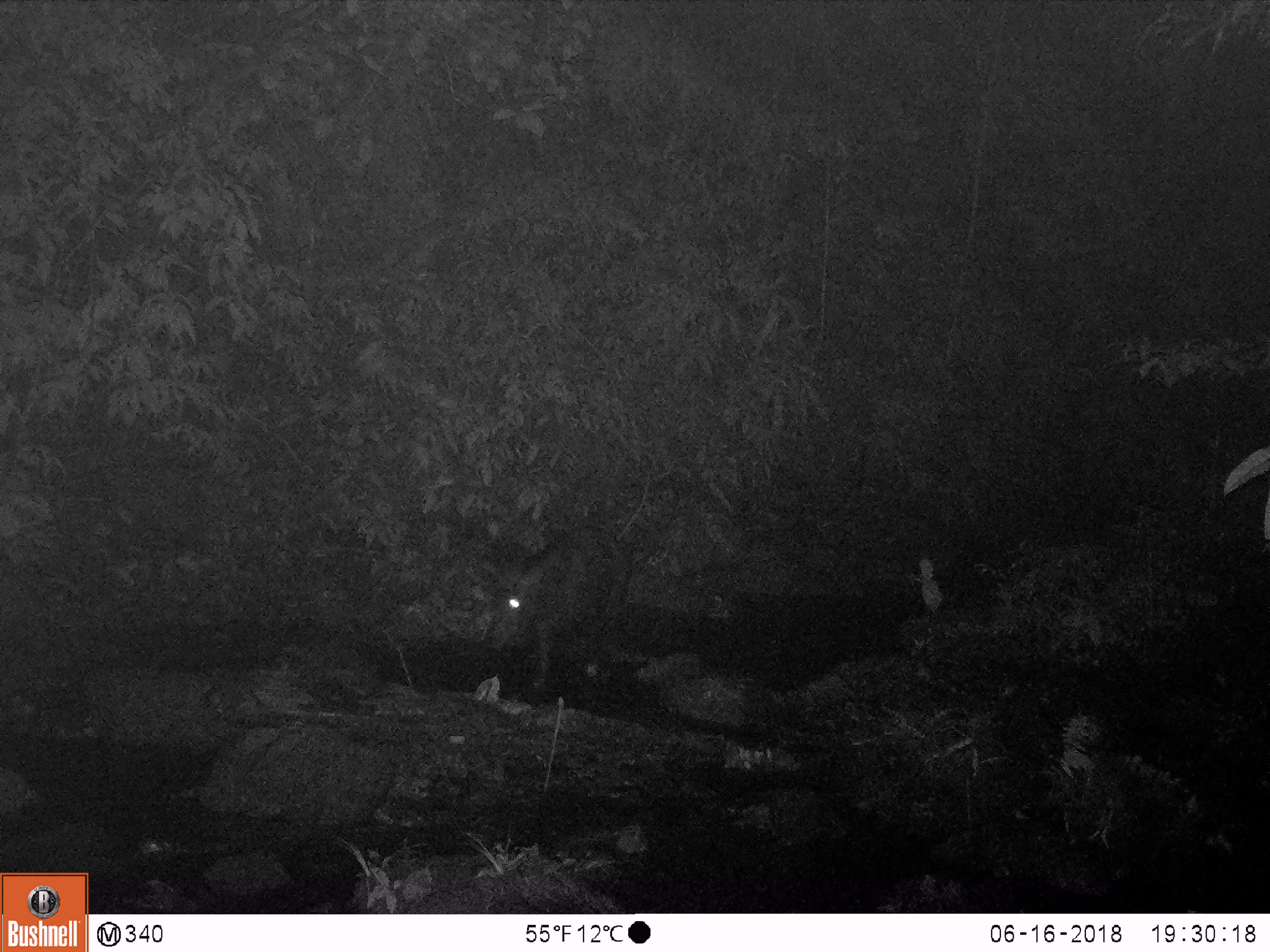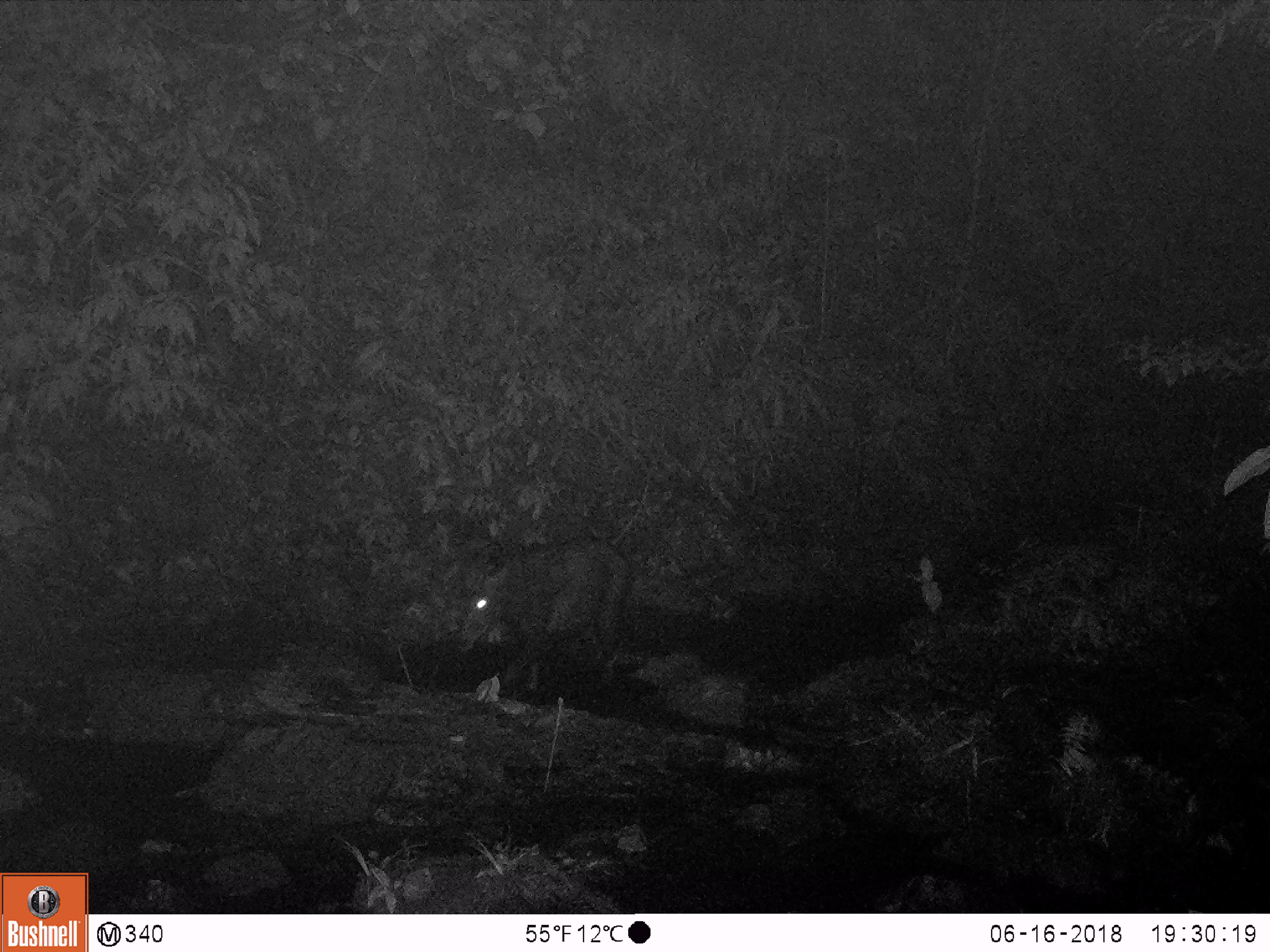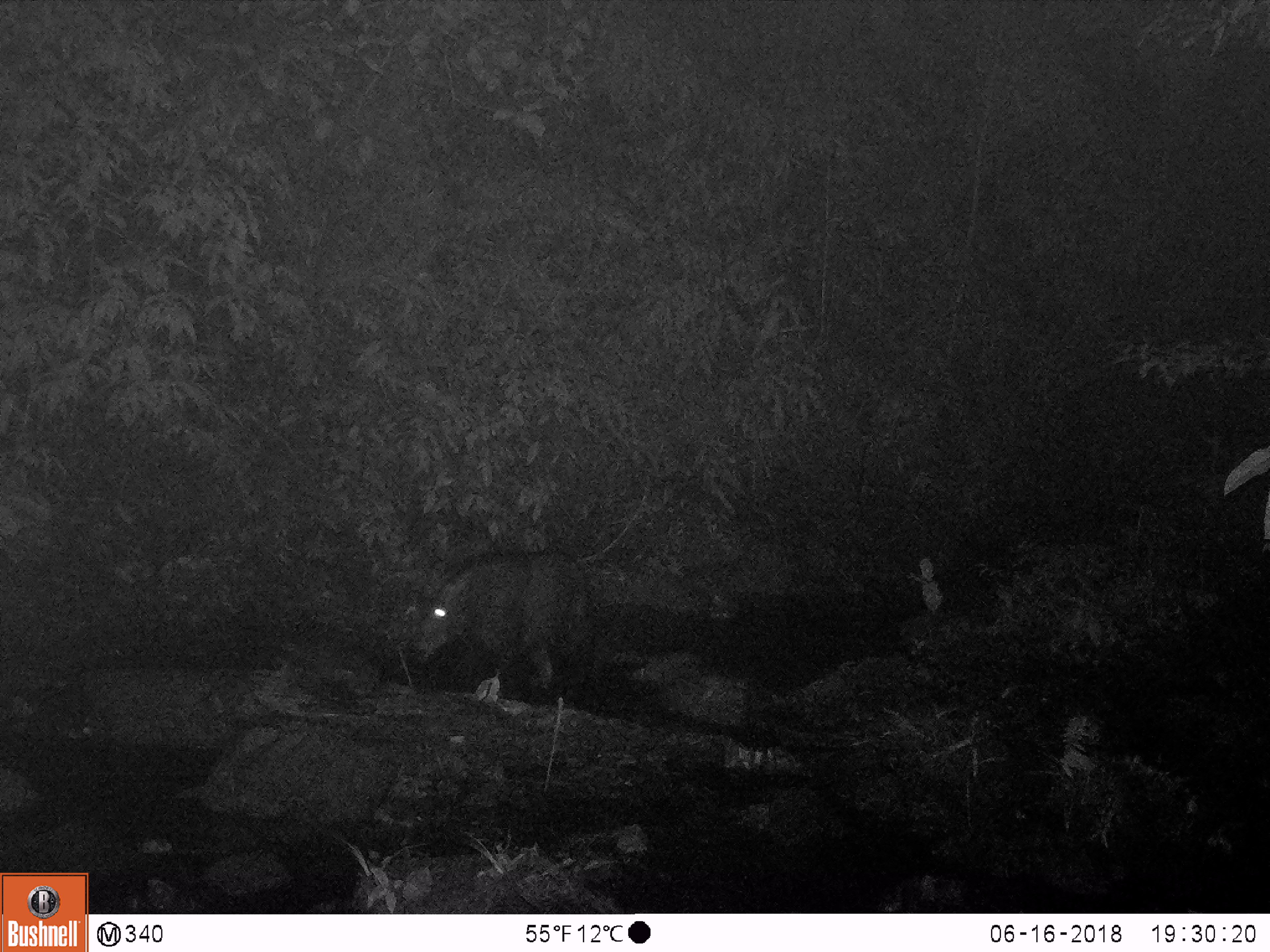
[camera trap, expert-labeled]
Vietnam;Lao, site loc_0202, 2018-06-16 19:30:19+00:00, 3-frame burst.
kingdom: Animalia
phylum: Chordata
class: Mammalia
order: Artiodactyla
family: Bovidae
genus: Capricornis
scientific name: Capricornis sumatraensis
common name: chinese serow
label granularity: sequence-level